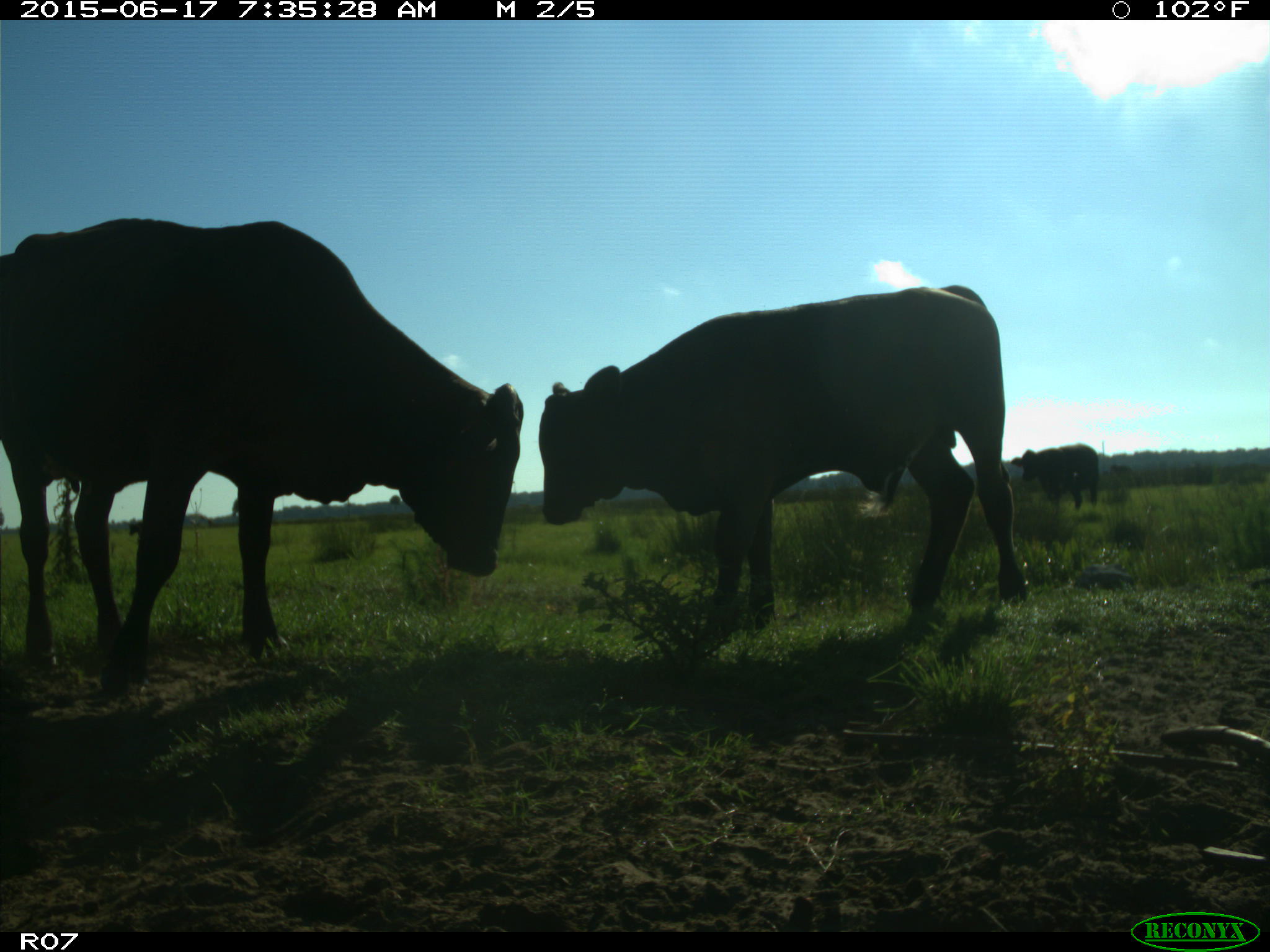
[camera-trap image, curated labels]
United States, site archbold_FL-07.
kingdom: Animalia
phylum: Chordata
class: Mammalia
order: Artiodactyla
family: Bovidae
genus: Bos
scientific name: Bos taurus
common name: domestic cow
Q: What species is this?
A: Bos taurus (domestic cow).